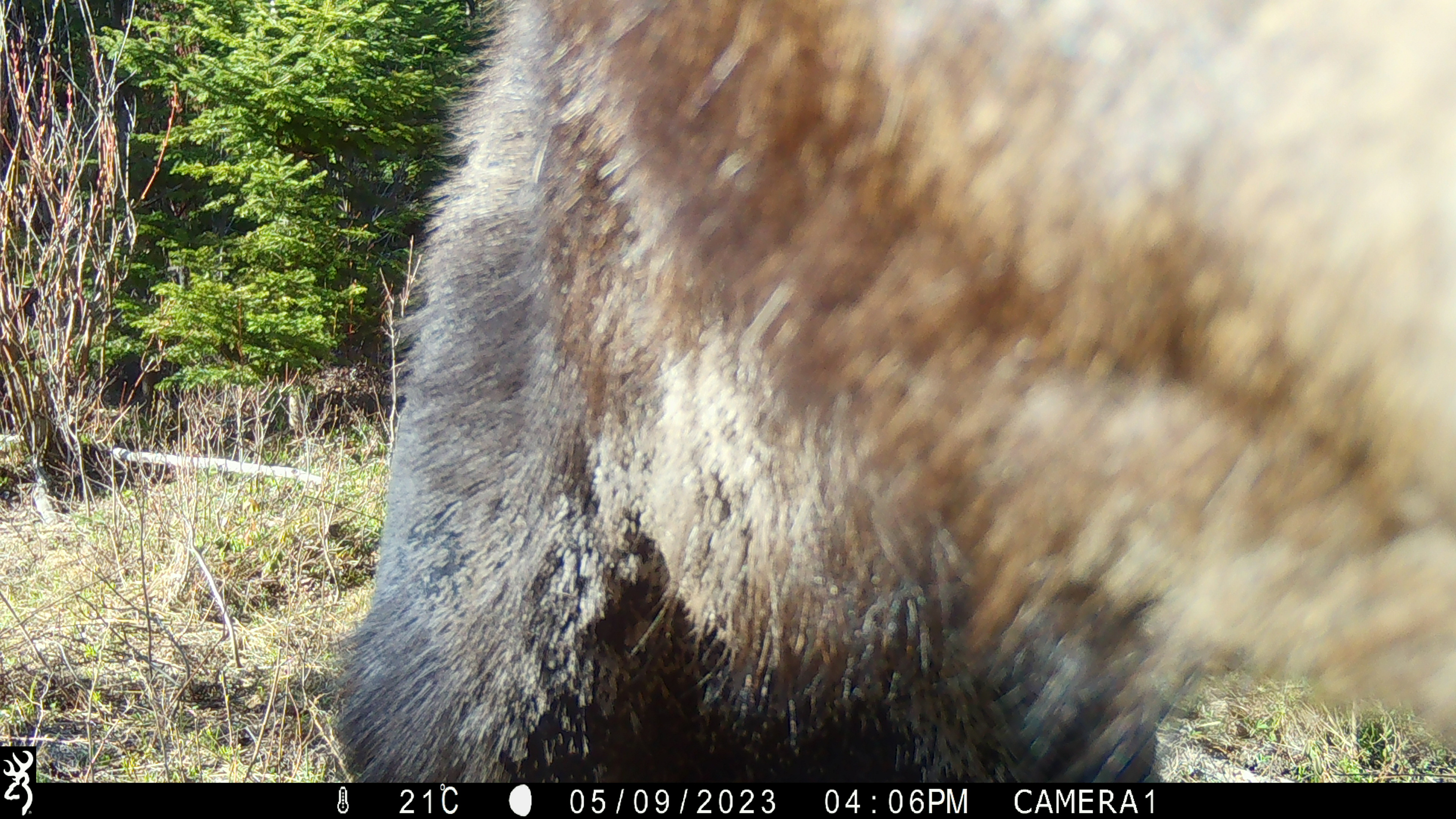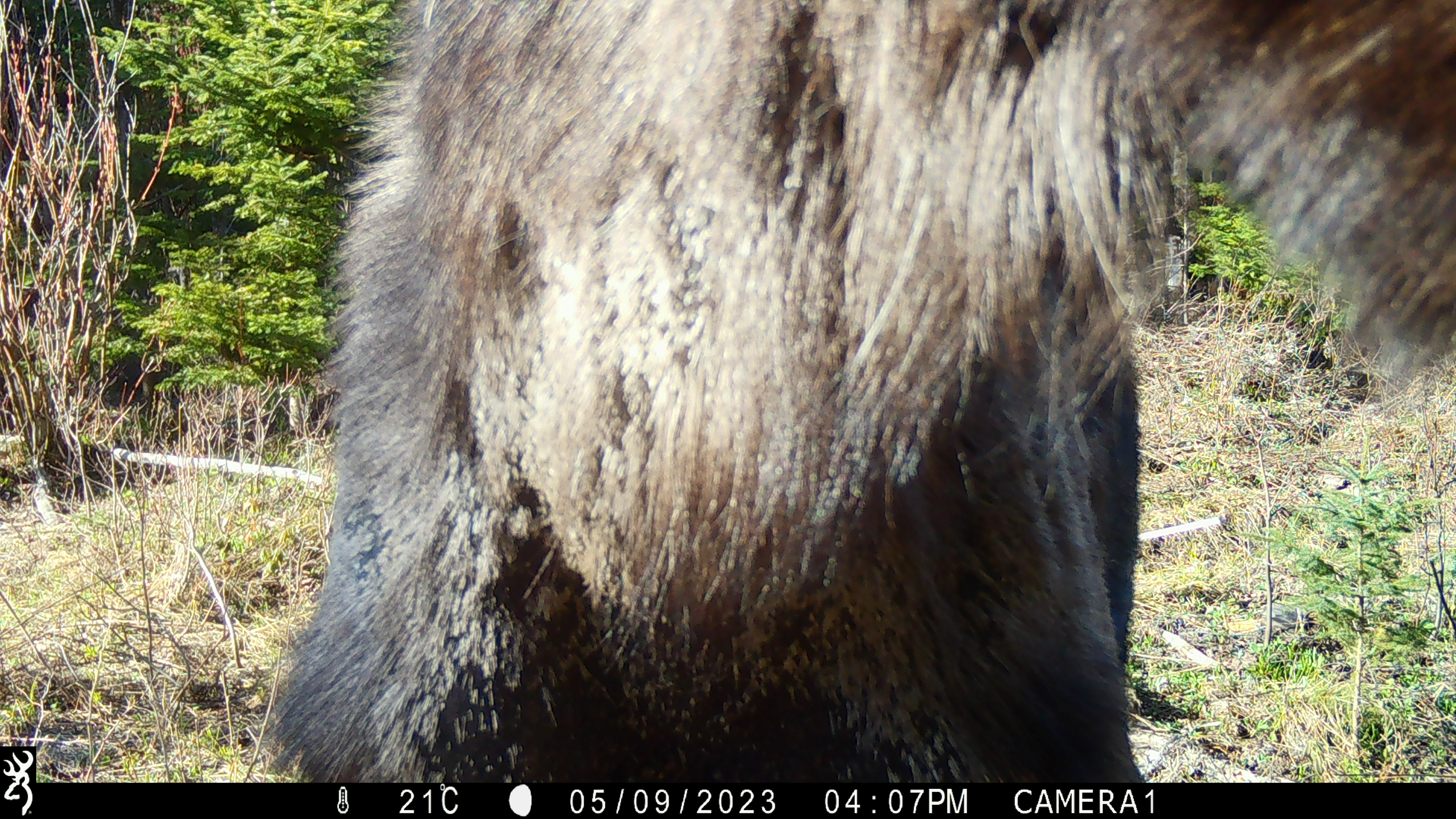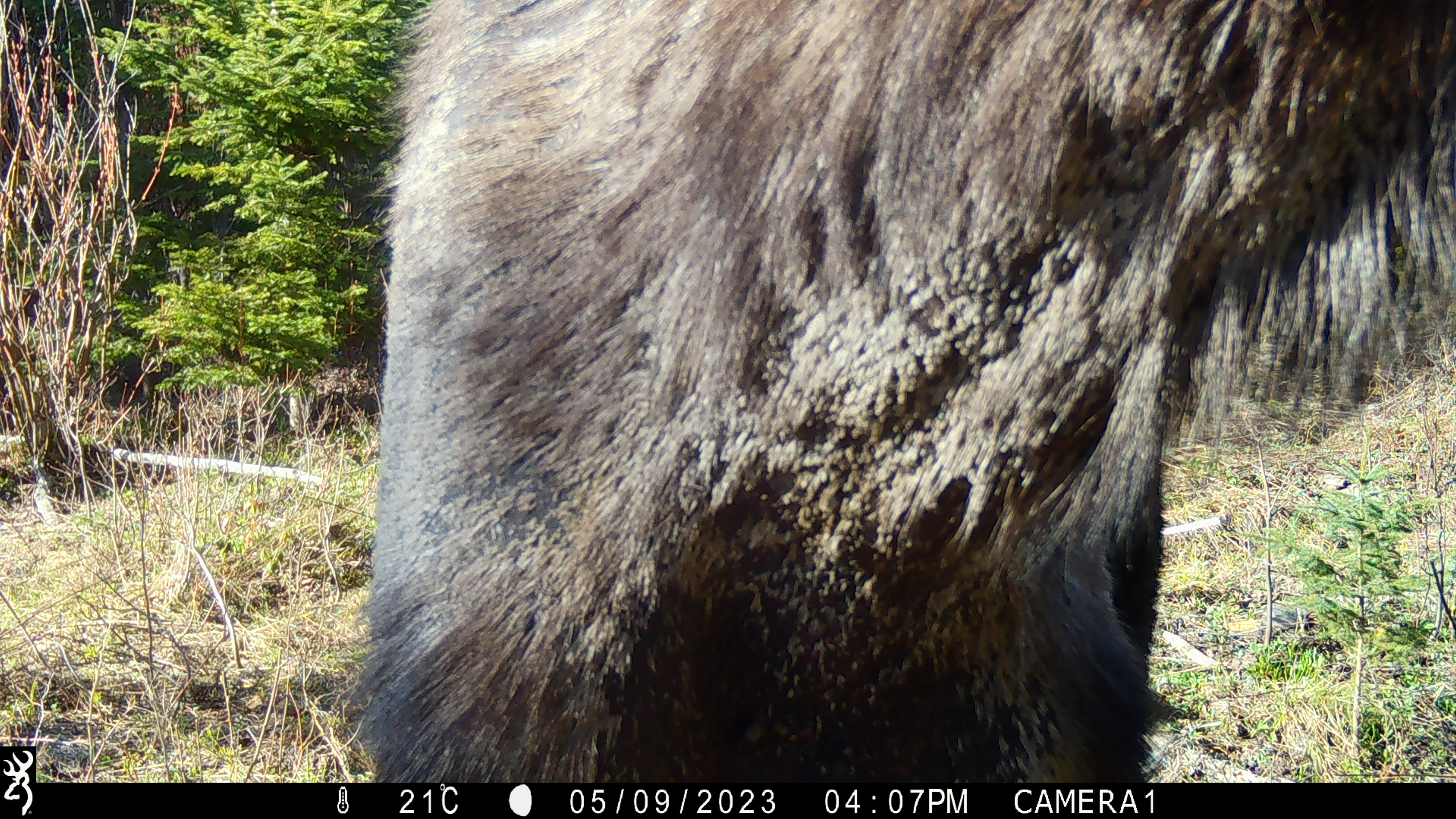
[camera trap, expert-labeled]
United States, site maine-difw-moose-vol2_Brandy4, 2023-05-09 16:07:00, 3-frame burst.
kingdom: Animalia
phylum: Chordata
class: Mammalia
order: Artiodactyla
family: Cervidae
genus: Alces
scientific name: Alces alces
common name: moose